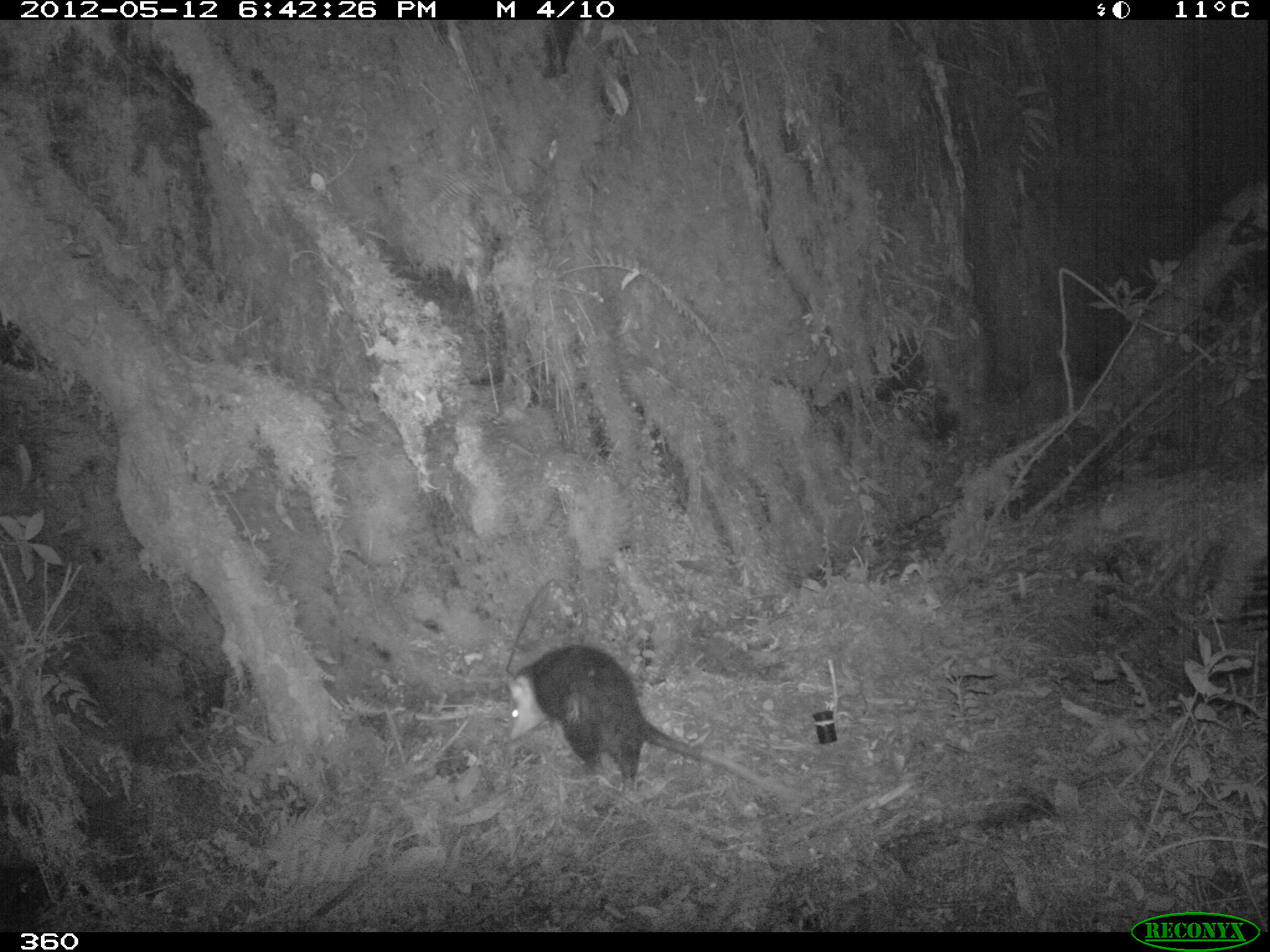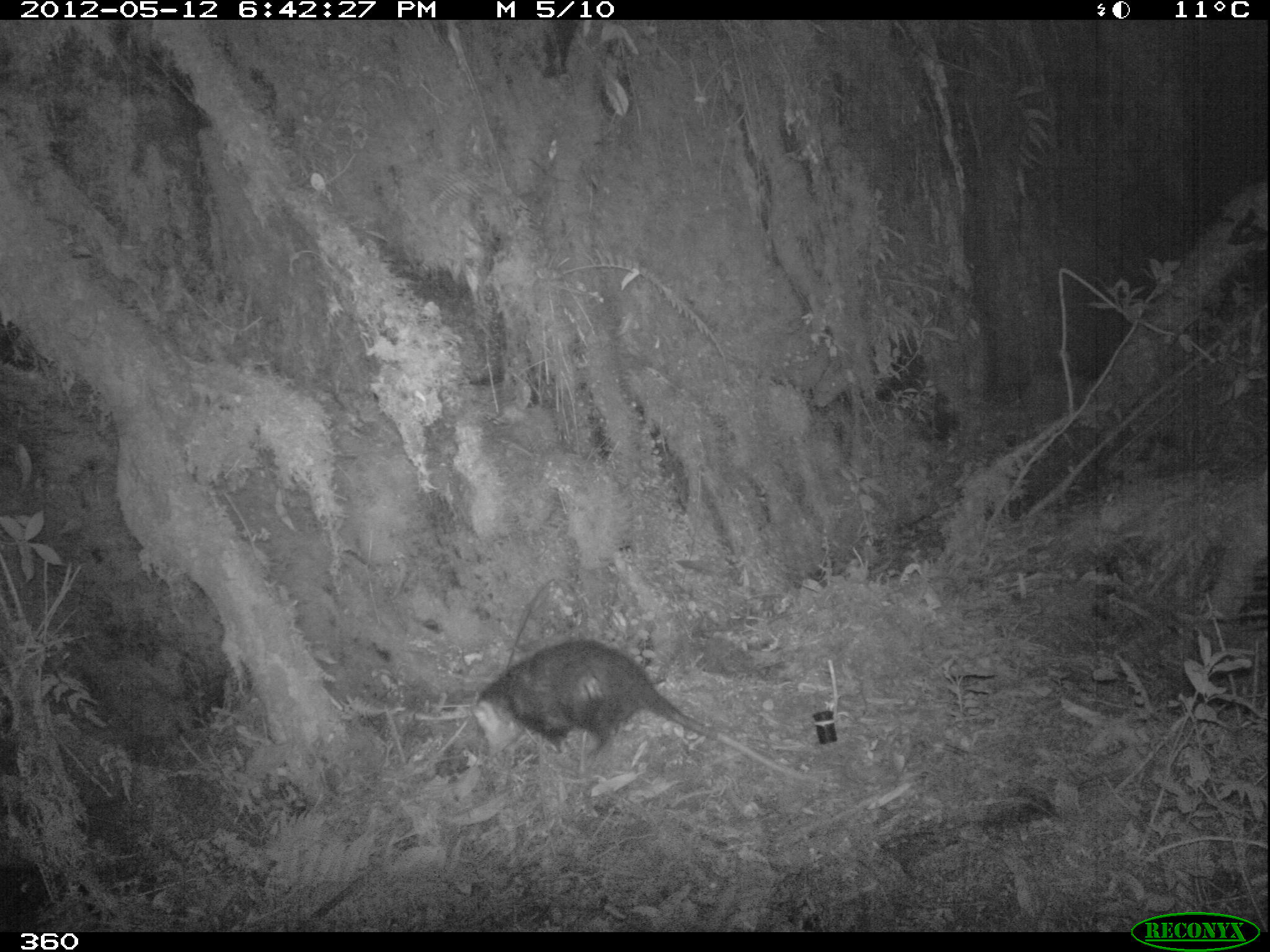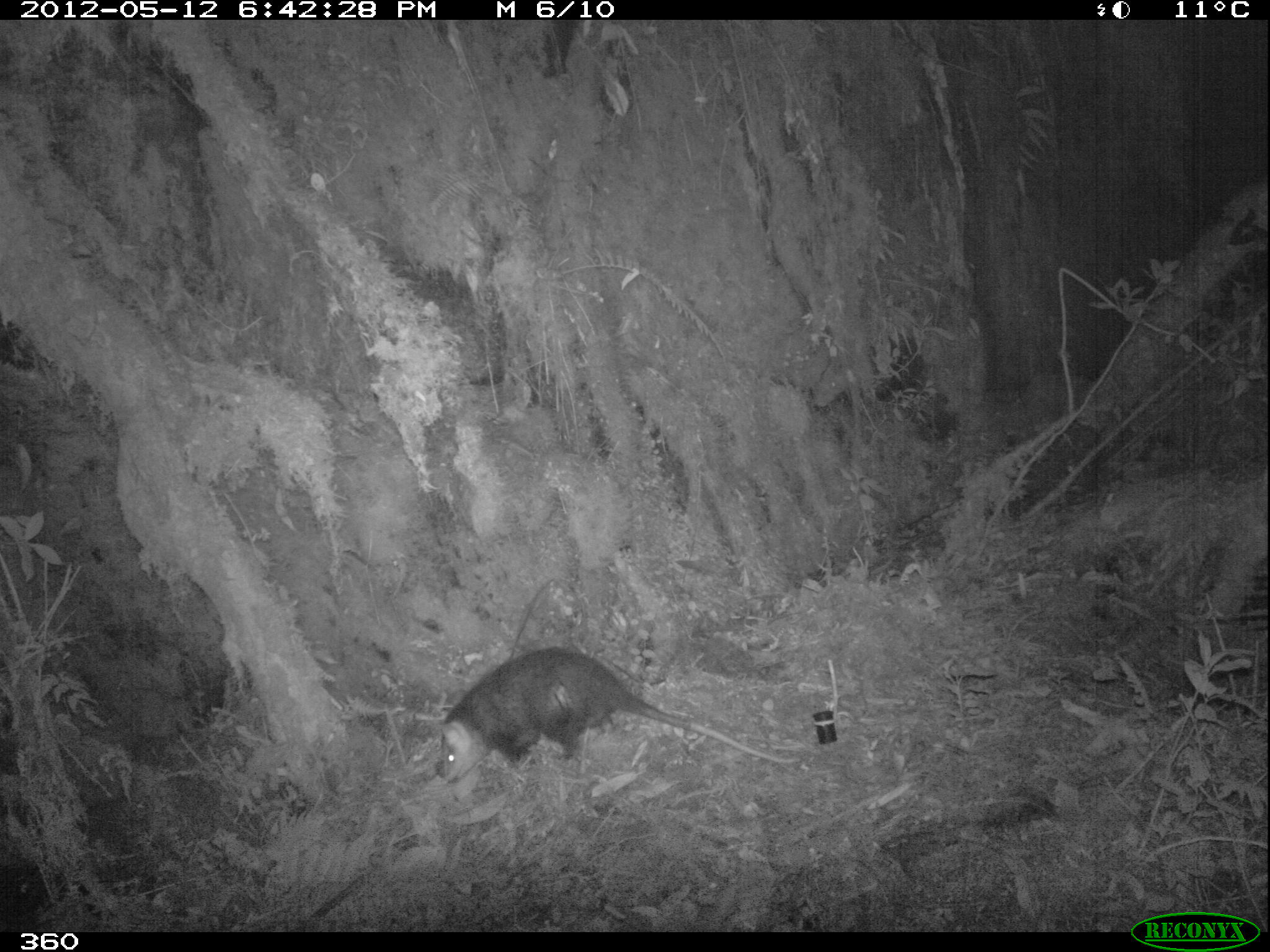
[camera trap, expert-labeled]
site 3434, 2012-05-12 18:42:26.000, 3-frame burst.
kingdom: Animalia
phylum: Chordata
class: Mammalia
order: Didelphimorphia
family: Didelphidae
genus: Didelphis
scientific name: Didelphis pernigra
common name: andean white-eared opossum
Didelphis pernigra (andean white-eared opossum).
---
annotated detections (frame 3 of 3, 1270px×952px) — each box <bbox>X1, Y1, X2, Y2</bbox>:
didelphis pernigra: <bbox>438, 647, 800, 783</bbox>